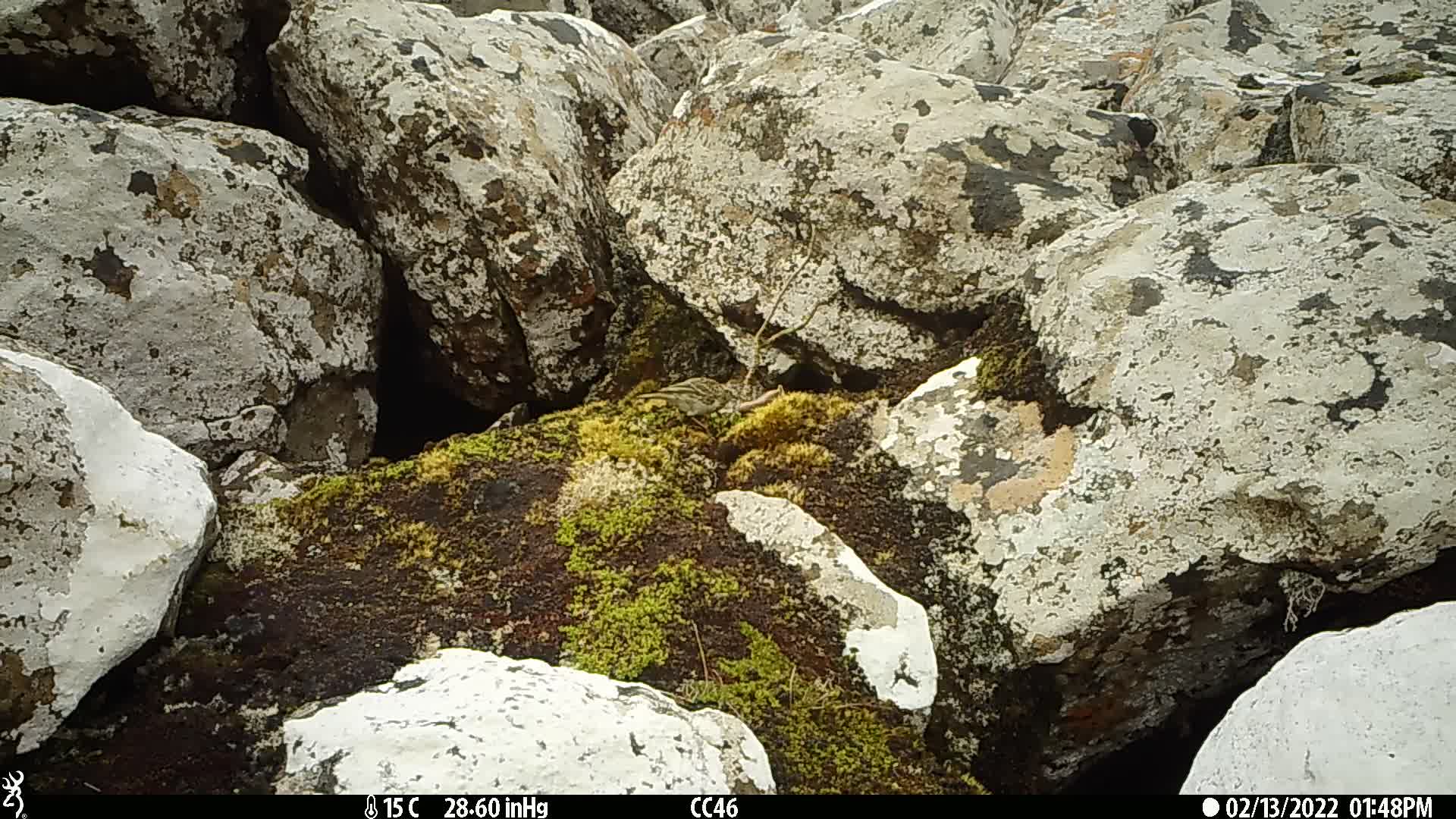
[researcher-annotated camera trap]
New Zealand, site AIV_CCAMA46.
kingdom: Animalia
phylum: Chordata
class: Aves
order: Passeriformes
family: Motacillidae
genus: Anthus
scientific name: Anthus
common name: pipit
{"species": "pipit (Anthus)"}